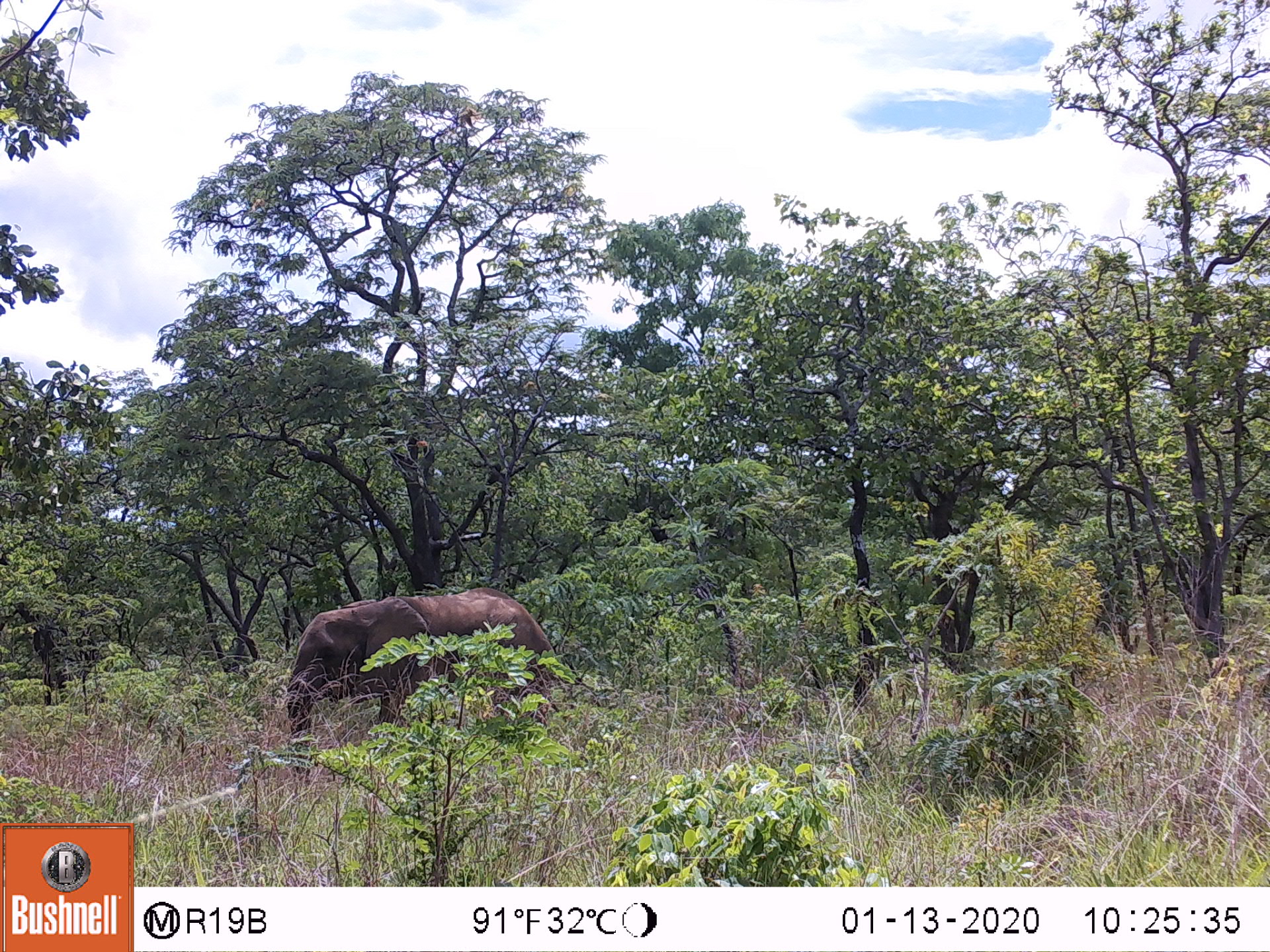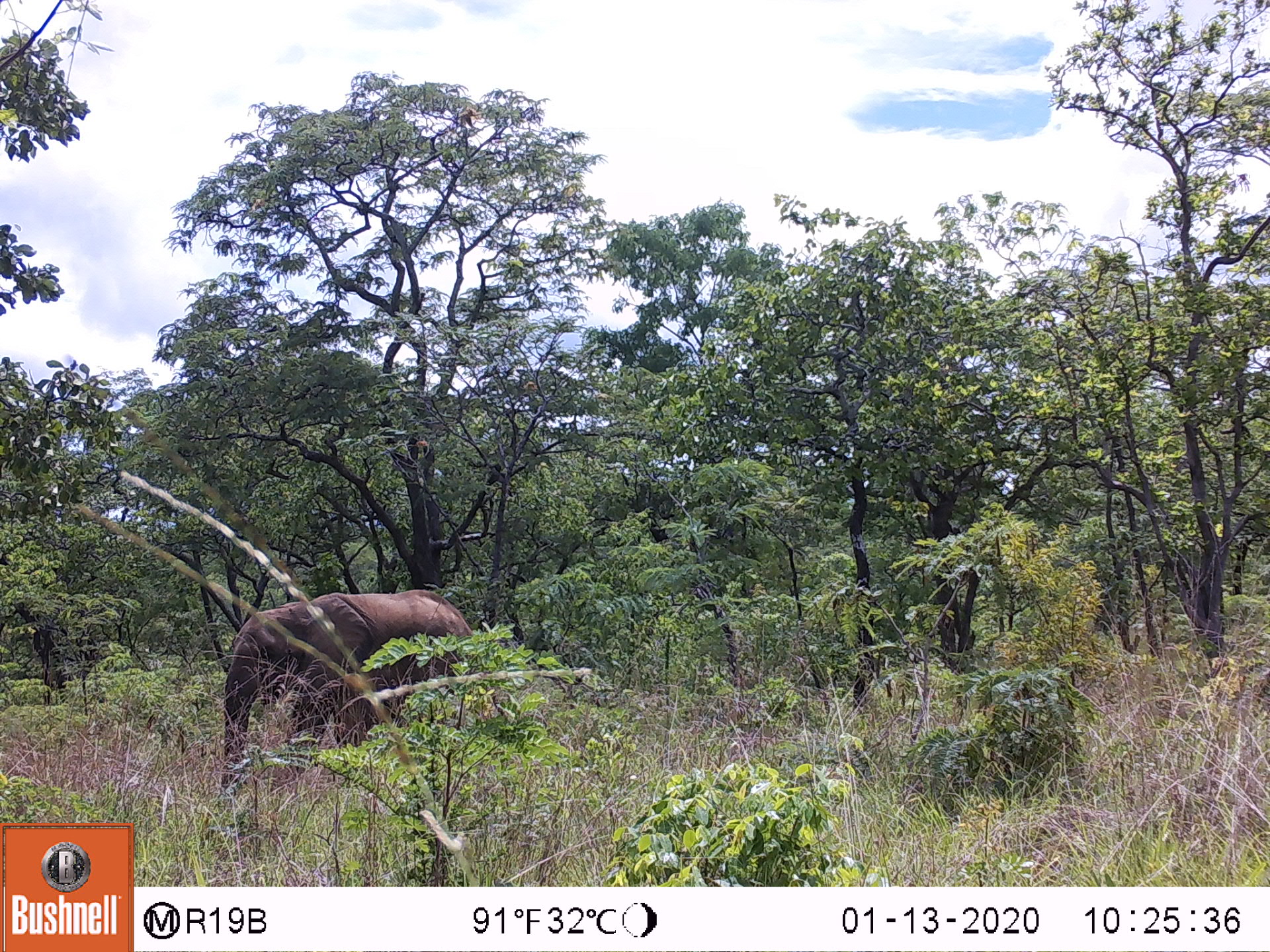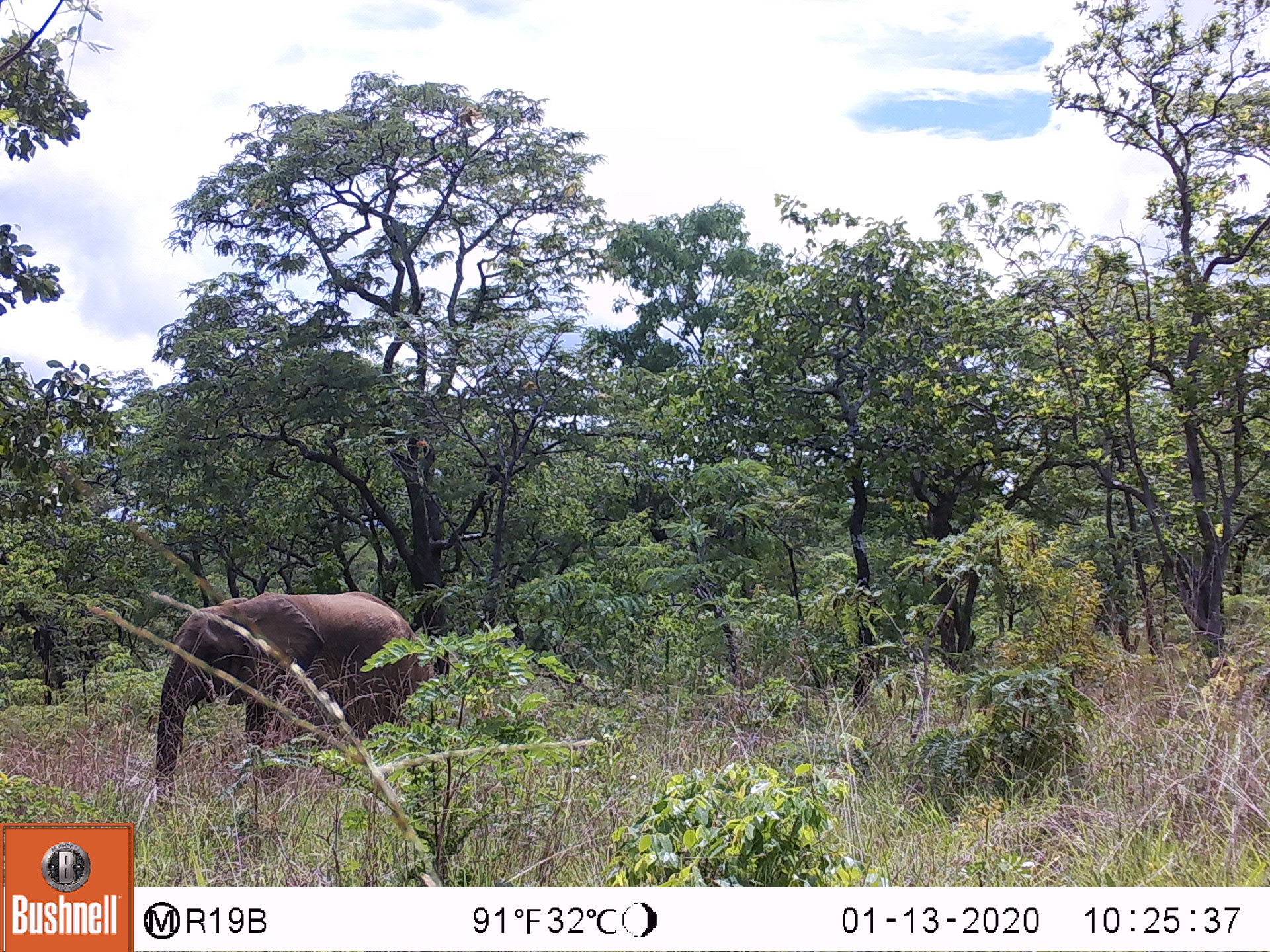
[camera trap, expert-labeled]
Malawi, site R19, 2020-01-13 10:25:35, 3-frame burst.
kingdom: Animalia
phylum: Chordata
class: Mammalia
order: Proboscidea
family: Elephantidae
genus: Loxodonta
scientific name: Loxodonta africana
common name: african savanna elephant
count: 1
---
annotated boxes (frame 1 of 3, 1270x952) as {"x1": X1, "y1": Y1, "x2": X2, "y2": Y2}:
african savanna elephant: {"x1": 282, "y1": 579, "x2": 565, "y2": 750}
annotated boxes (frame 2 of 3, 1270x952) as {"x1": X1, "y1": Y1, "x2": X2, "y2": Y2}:
african savanna elephant: {"x1": 208, "y1": 586, "x2": 487, "y2": 790}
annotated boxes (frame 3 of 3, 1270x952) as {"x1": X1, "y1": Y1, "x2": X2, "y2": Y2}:
african savanna elephant: {"x1": 147, "y1": 584, "x2": 437, "y2": 800}